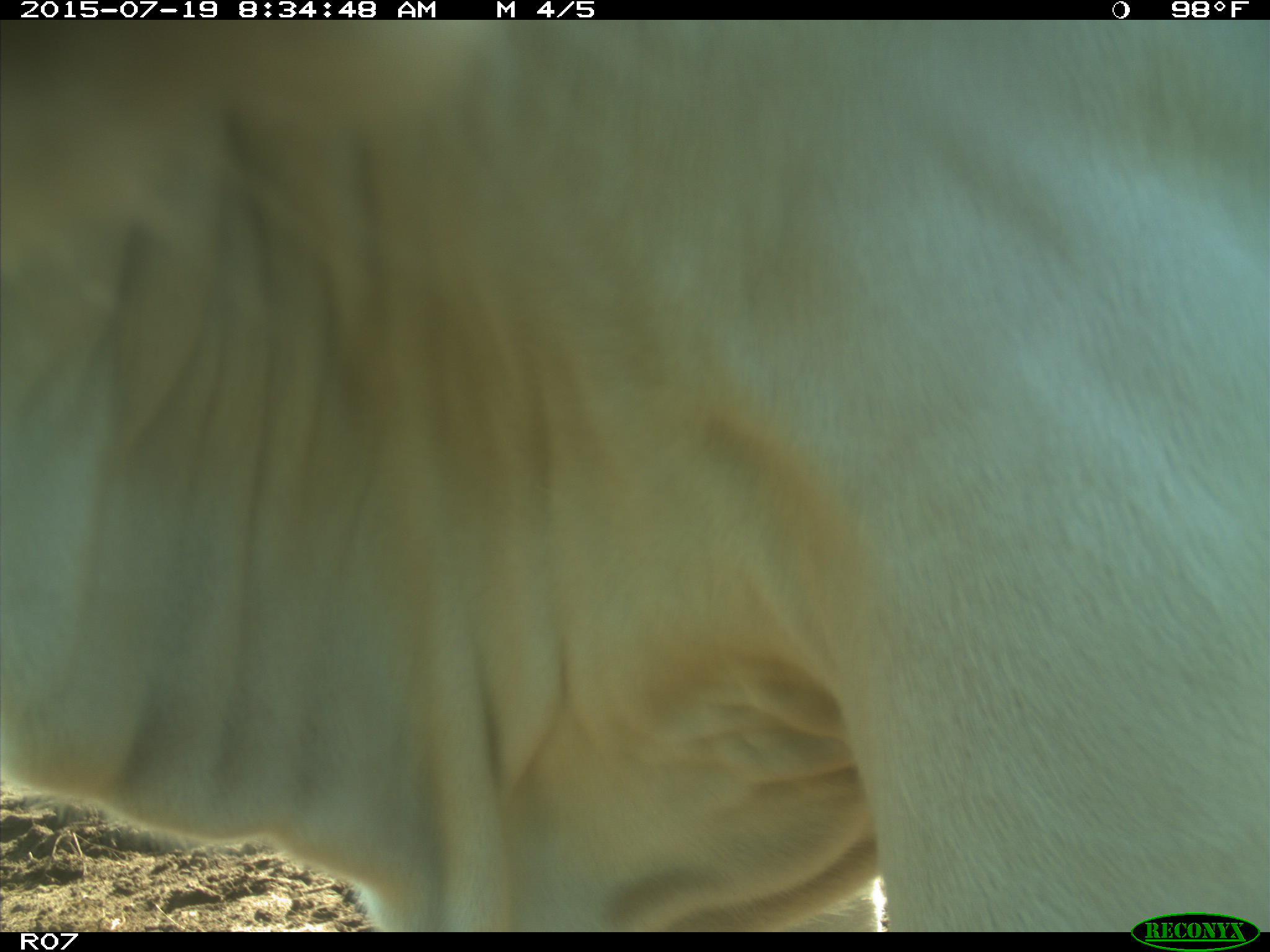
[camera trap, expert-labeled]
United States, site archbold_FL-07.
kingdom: Animalia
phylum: Chordata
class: Mammalia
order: Artiodactyla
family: Bovidae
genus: Bos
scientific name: Bos taurus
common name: domestic cow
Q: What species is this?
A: Bos taurus (domestic cow).